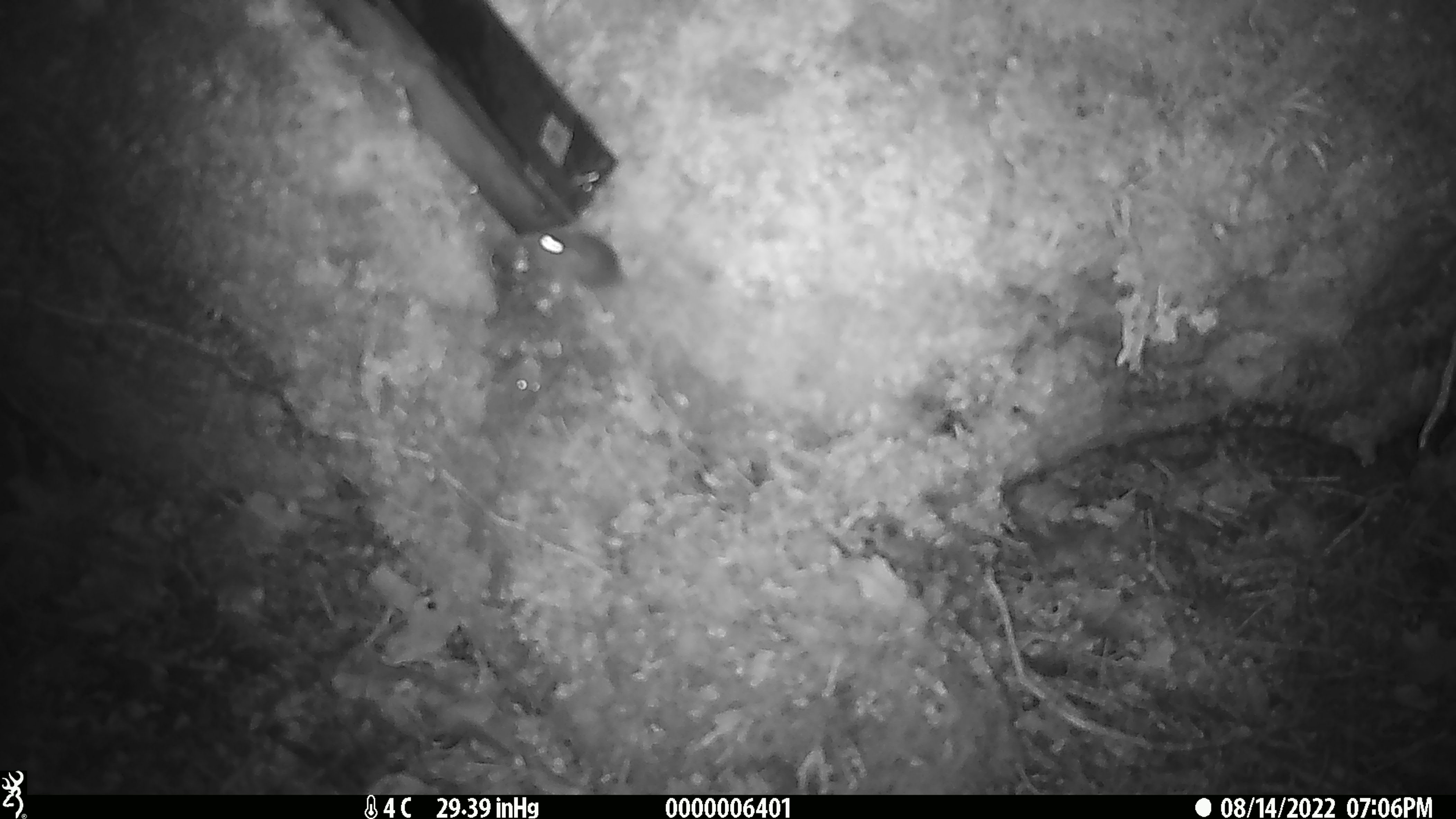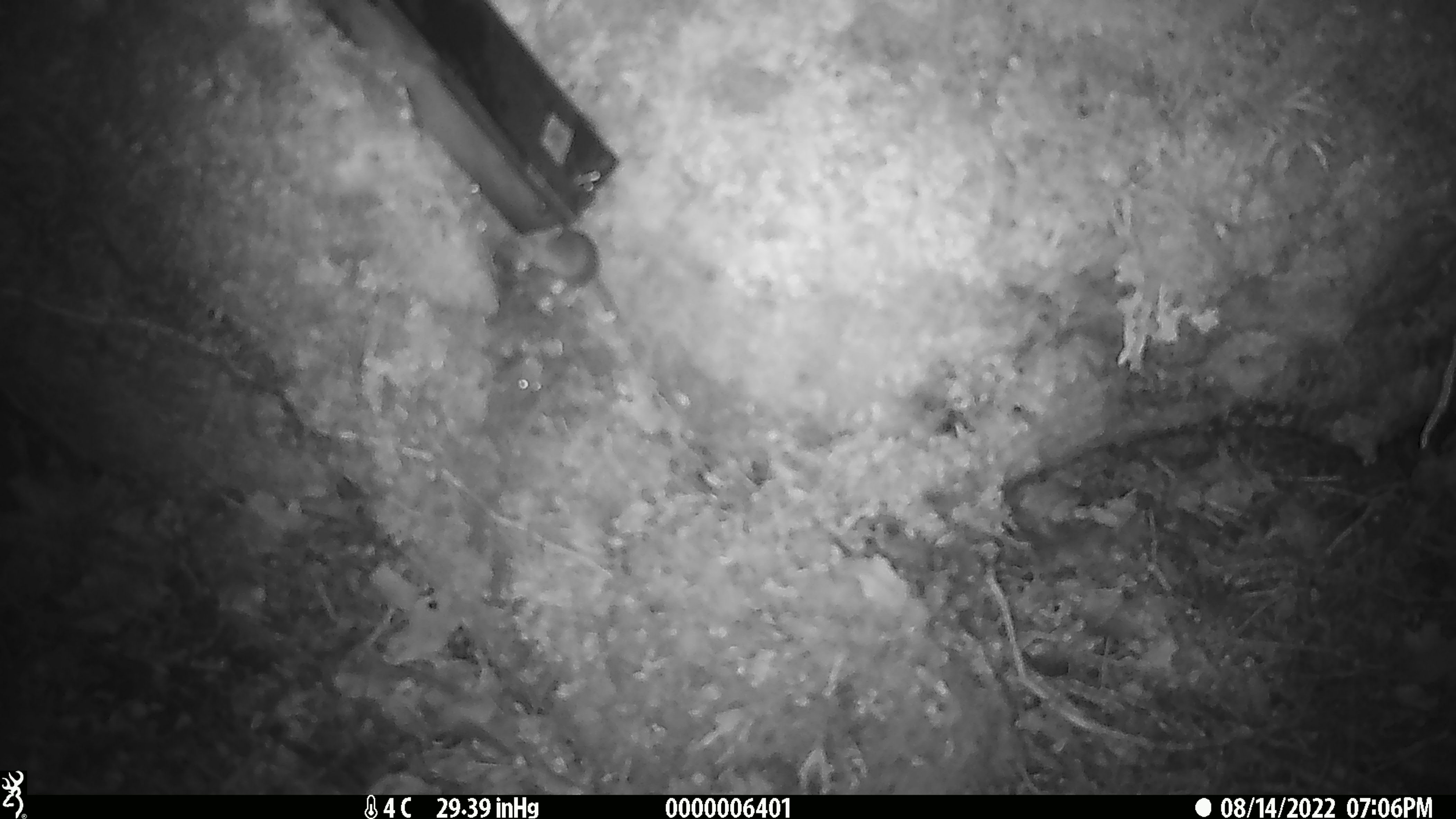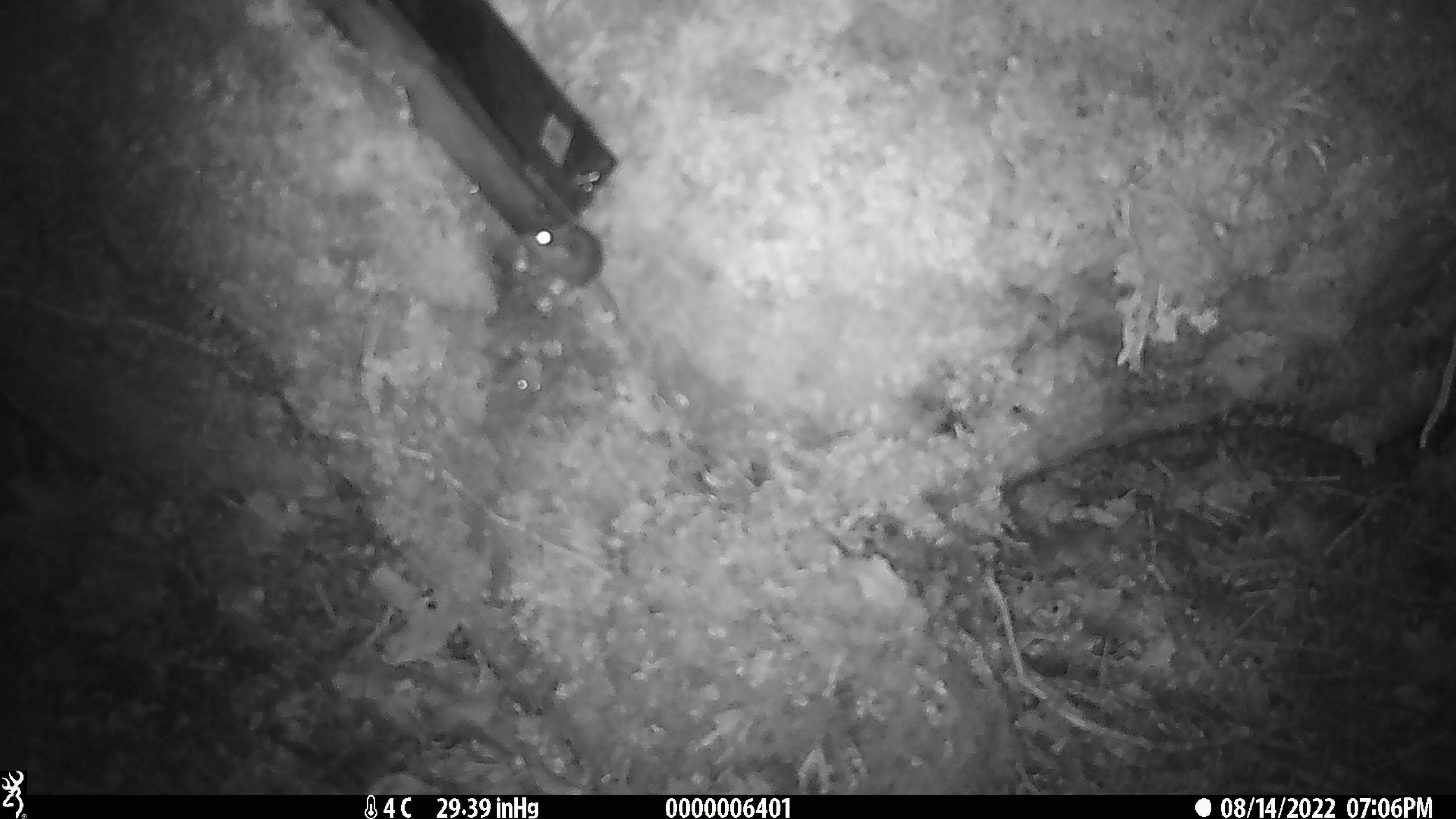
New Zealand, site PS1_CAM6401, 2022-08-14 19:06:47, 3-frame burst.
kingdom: Animalia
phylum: Chordata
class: Mammalia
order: Rodentia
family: Muridae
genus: Mus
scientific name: Mus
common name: mouse